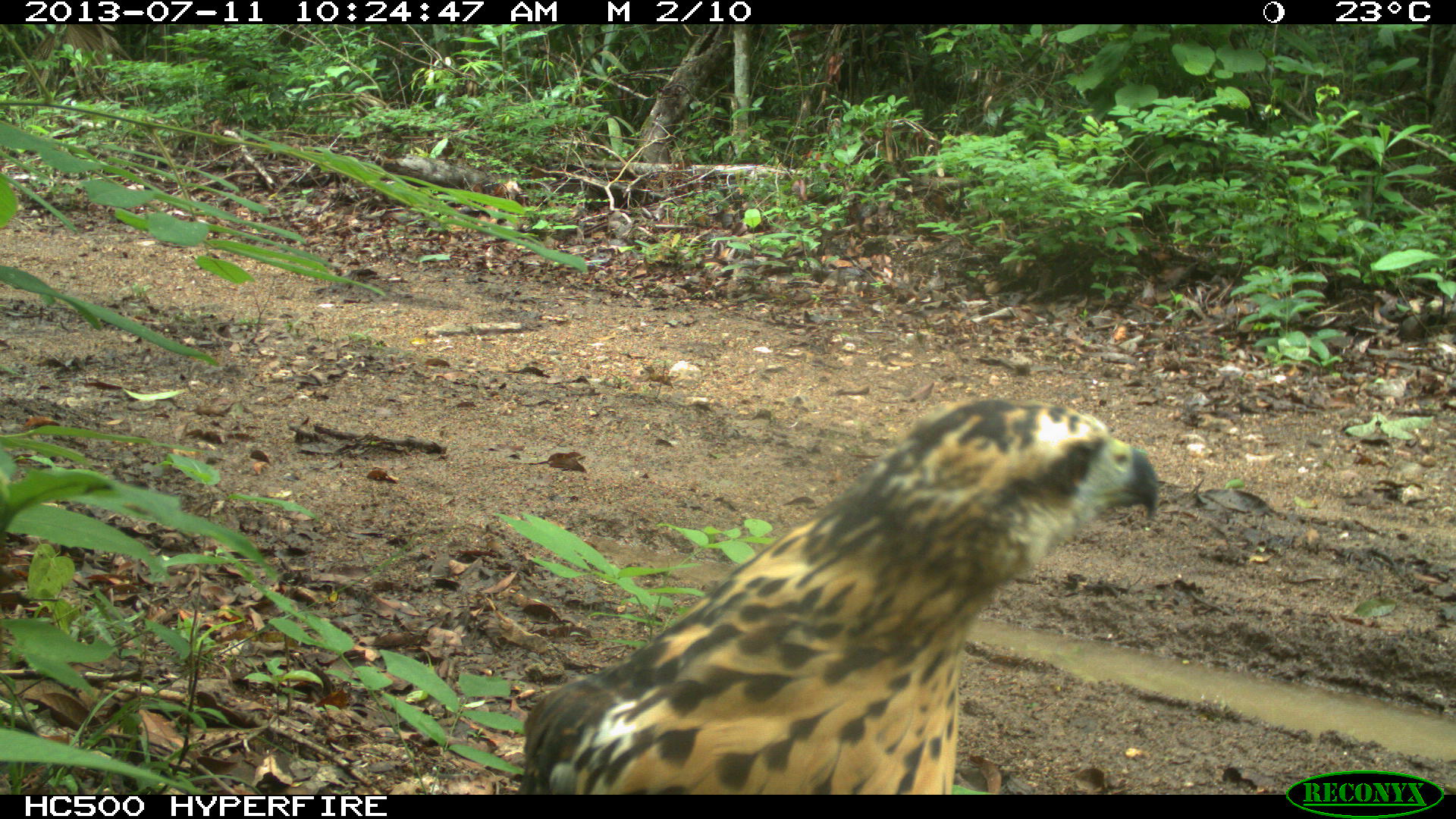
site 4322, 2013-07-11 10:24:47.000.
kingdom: Animalia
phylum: Chordata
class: Aves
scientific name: Aves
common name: birds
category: unknown raptor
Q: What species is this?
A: Unknown raptor (birds) (Aves).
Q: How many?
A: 1.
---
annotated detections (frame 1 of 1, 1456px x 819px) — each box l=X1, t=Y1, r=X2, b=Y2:
unknown raptor: l=518, t=397, r=1159, b=794